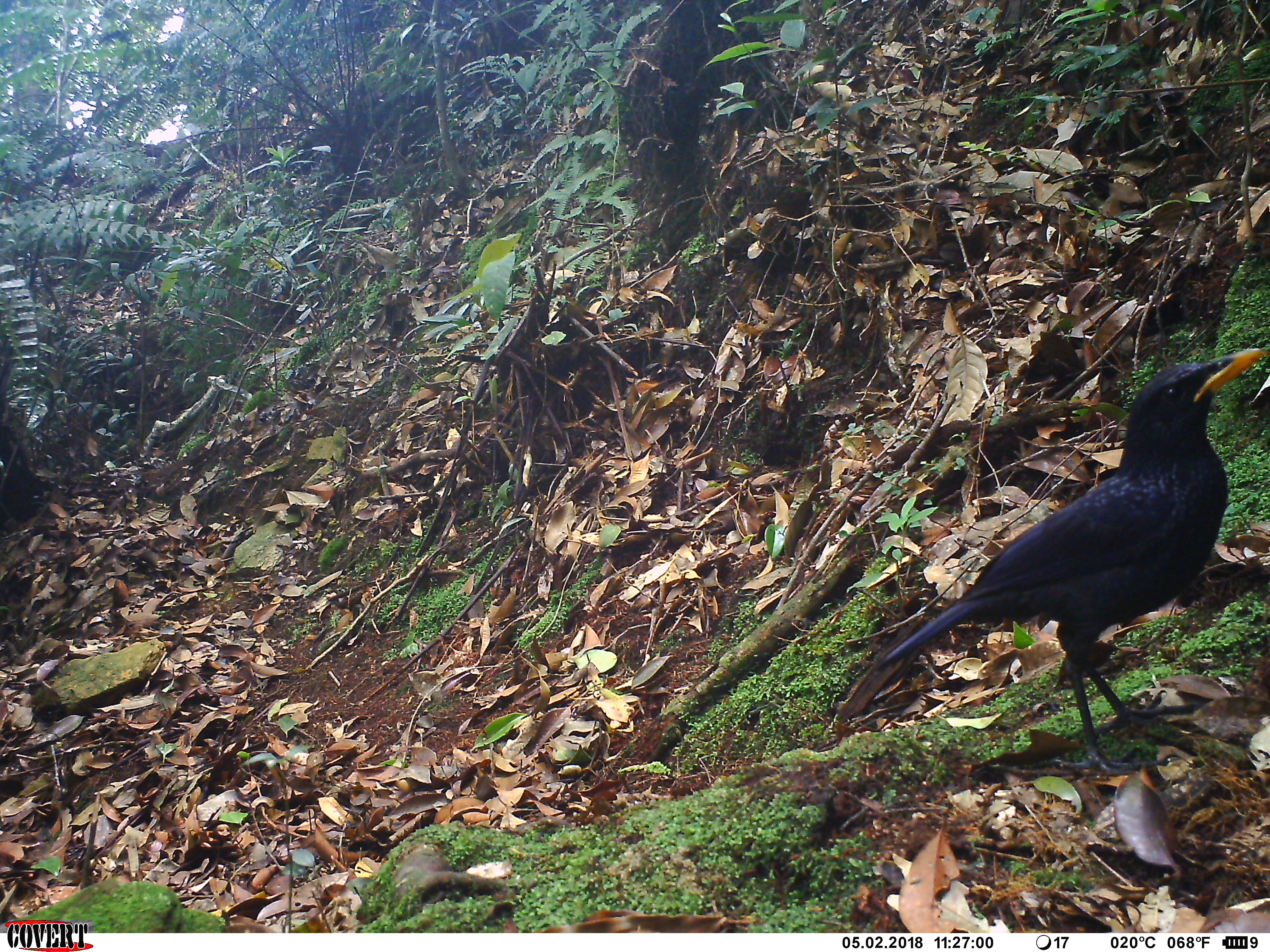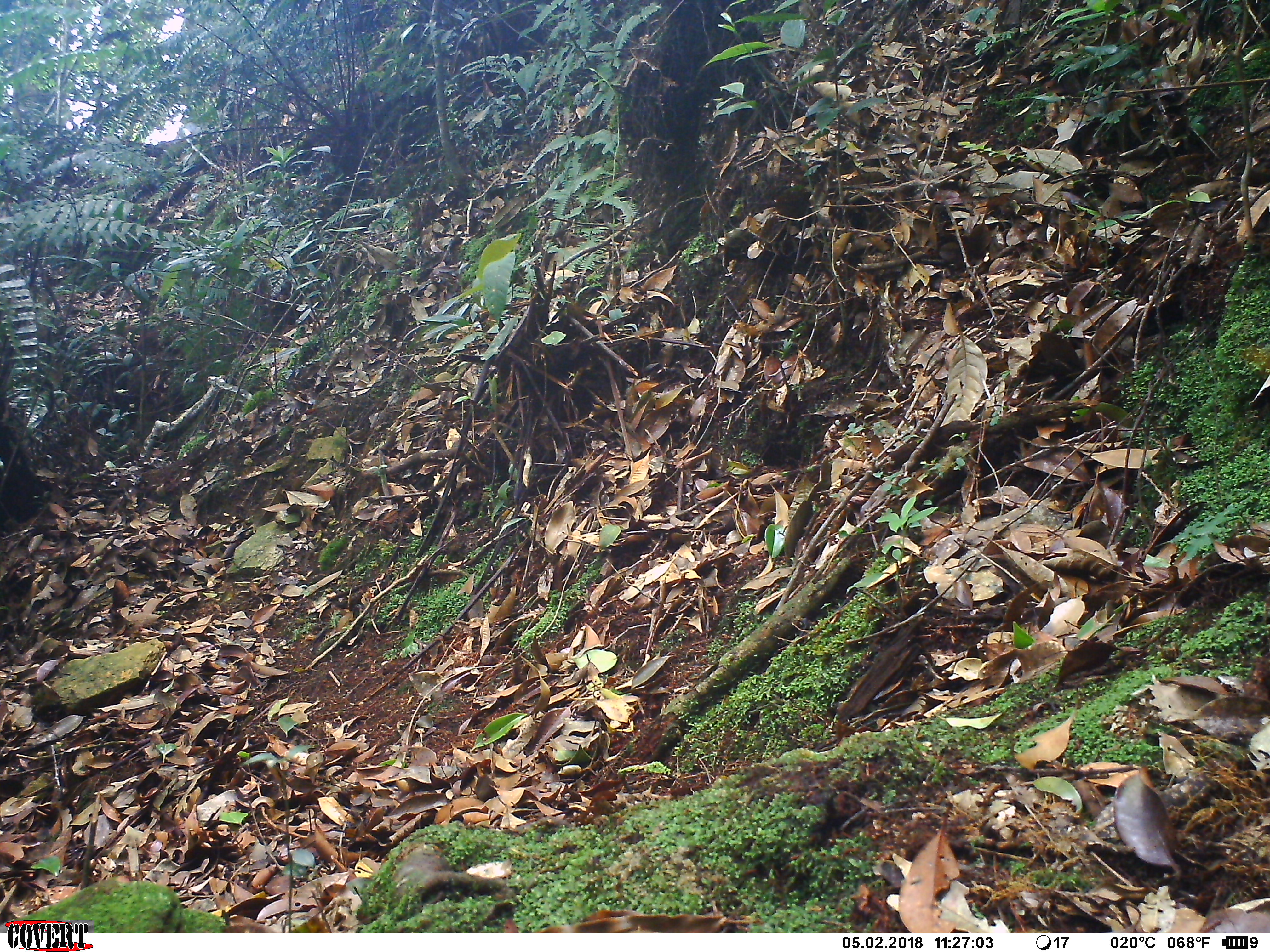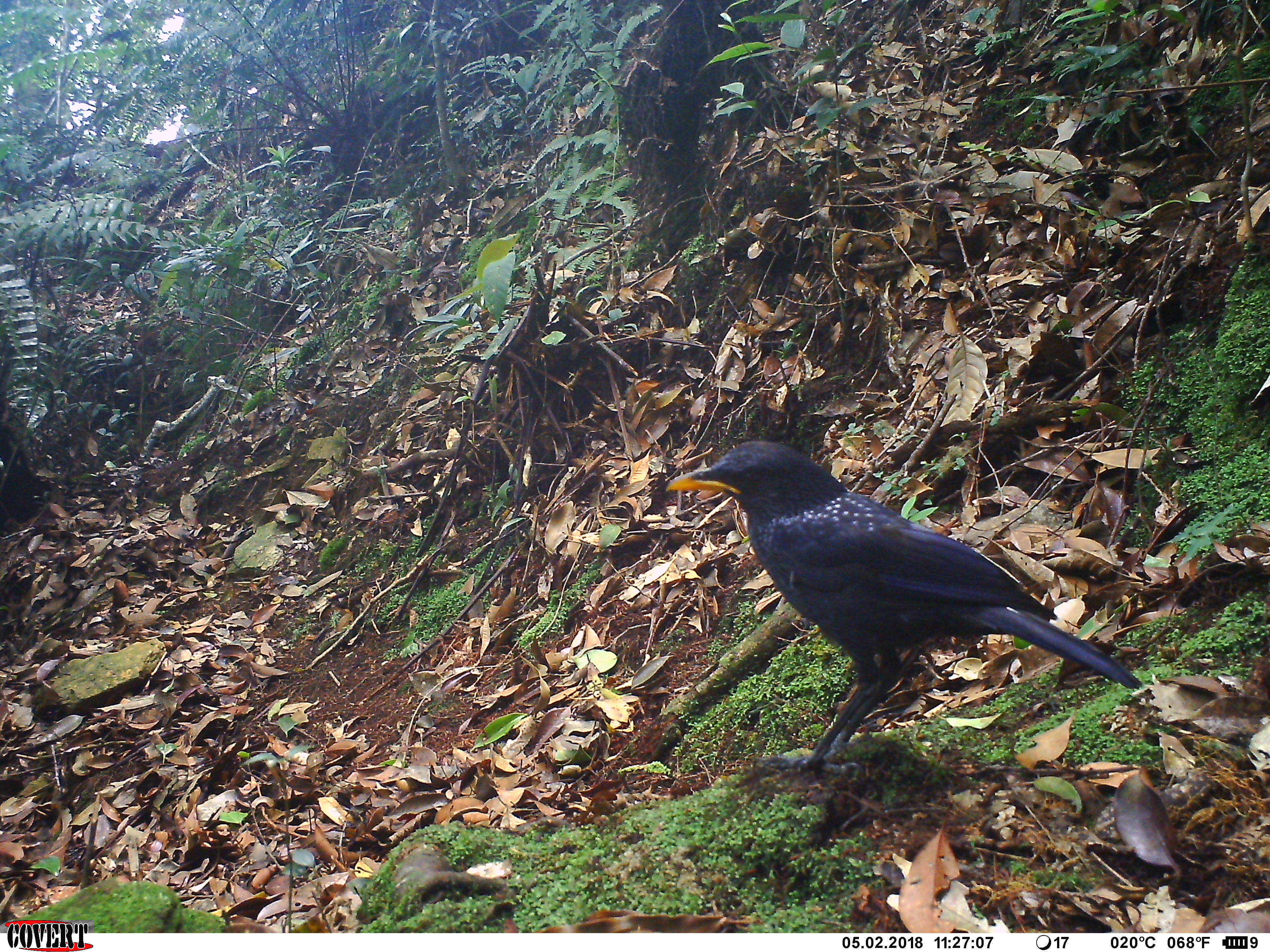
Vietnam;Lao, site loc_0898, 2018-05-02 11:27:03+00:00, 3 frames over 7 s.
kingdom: Animalia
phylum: Chordata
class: Aves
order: Passeriformes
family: Muscicapidae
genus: Myophonus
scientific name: Myophonus caeruleus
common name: blue whistling thrush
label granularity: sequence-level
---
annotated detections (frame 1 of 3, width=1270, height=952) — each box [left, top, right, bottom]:
blue whistling thrush: [876, 346, 1268, 775]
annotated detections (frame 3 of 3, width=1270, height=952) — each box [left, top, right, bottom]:
blue whistling thrush: [665, 438, 1141, 776]